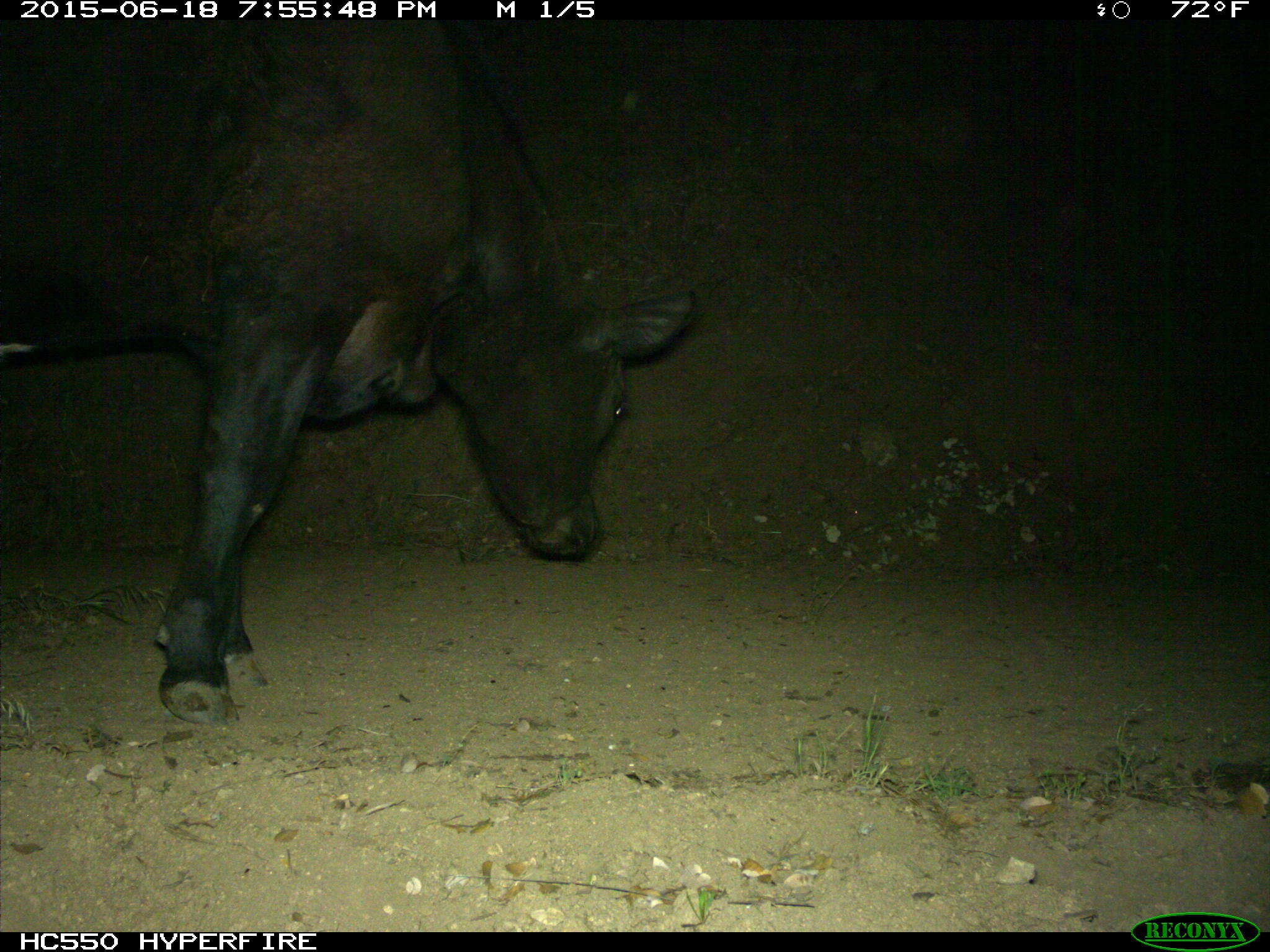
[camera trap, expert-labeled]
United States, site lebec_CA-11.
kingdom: Animalia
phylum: Chordata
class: Mammalia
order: Artiodactyla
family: Bovidae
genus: Bos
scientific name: Bos taurus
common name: domestic cow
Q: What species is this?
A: Bos taurus (domestic cow).